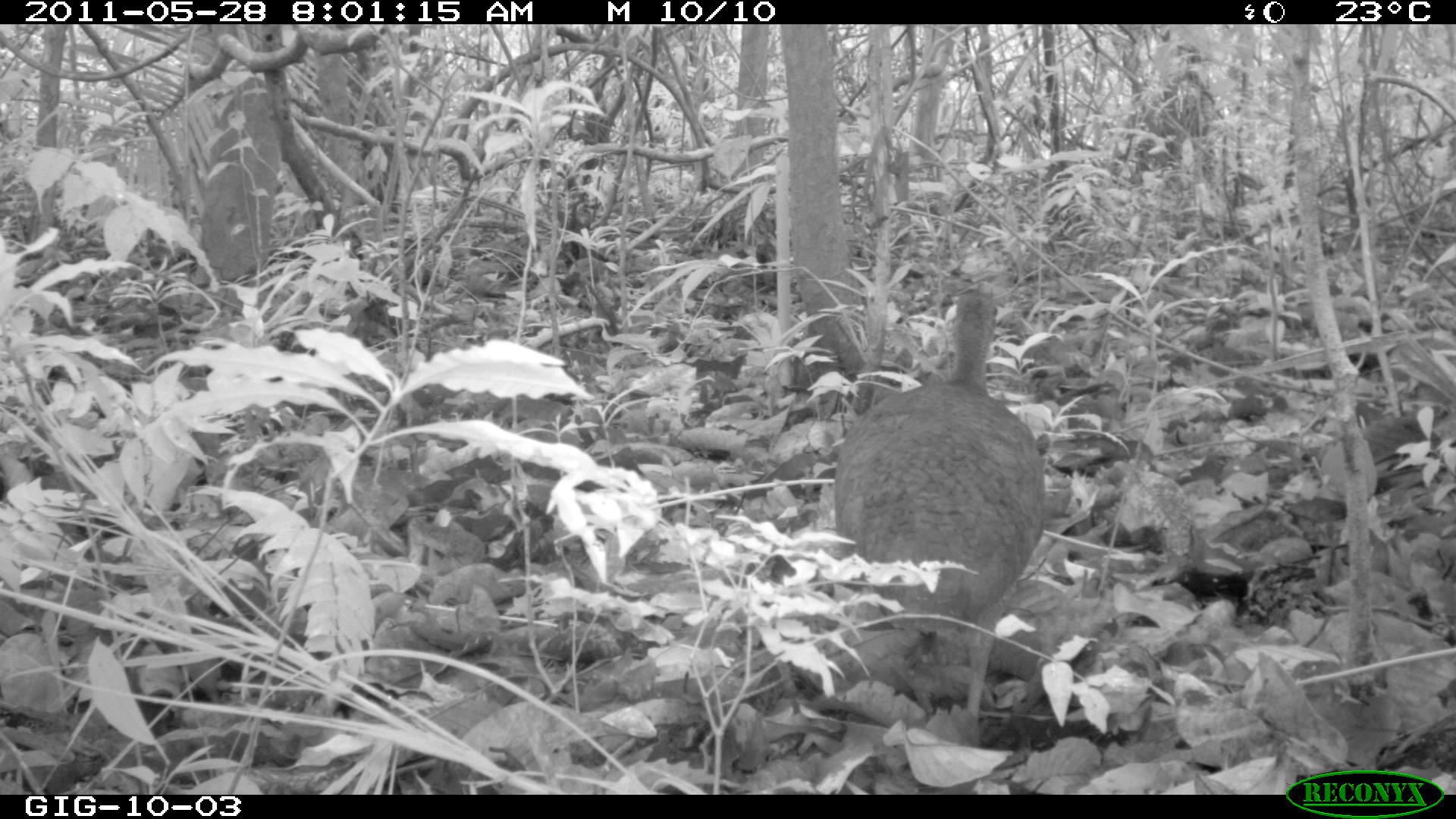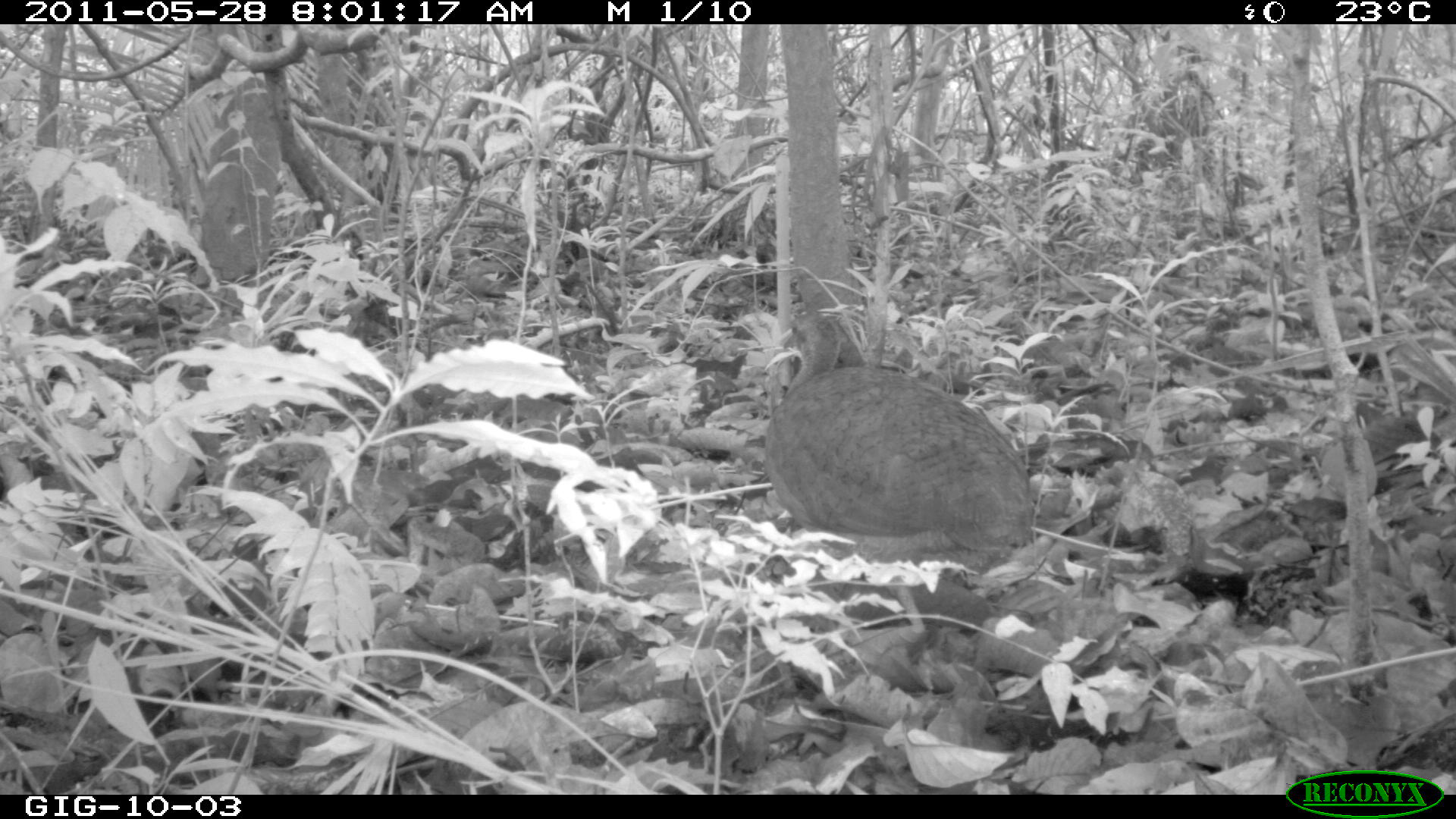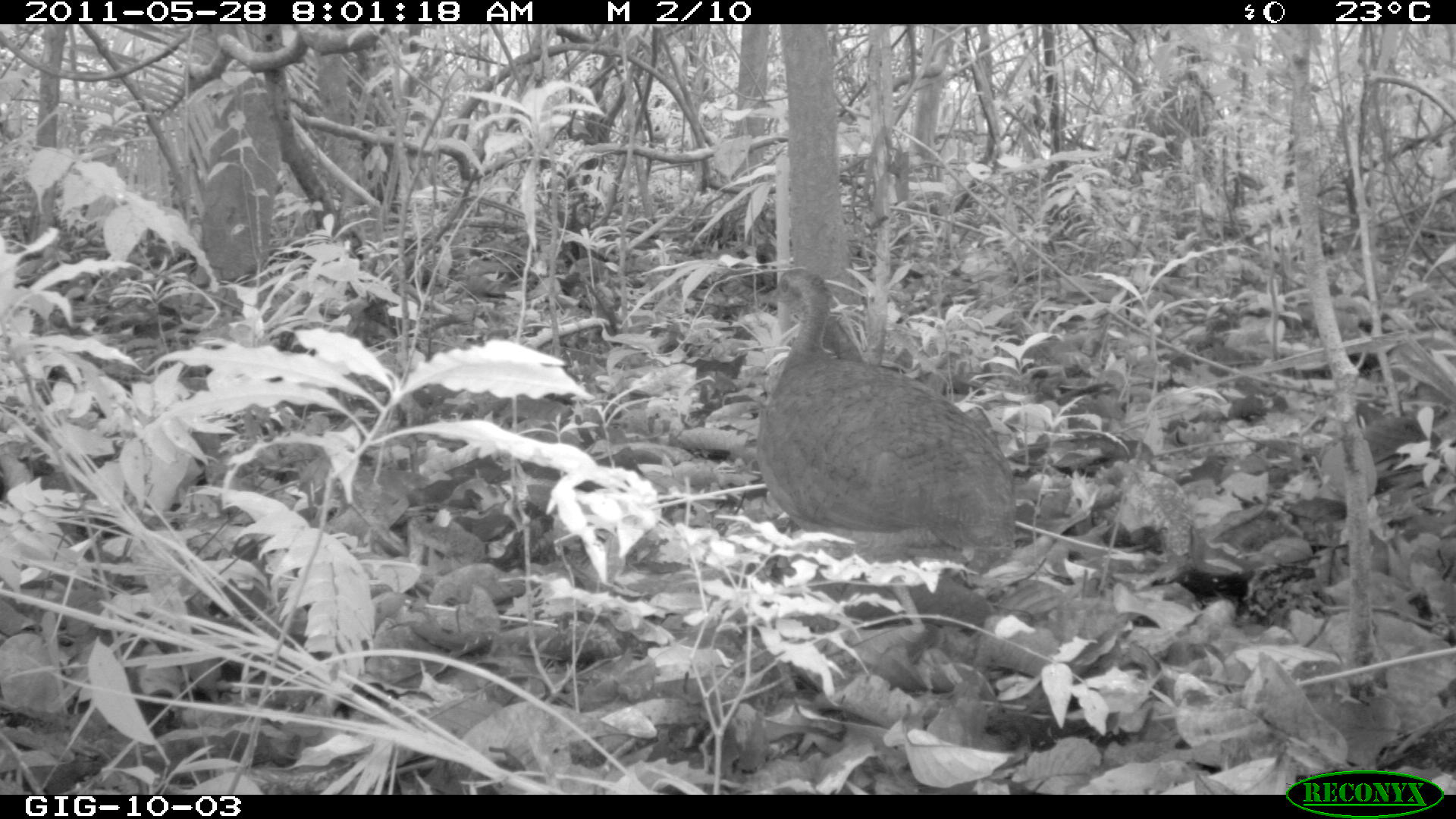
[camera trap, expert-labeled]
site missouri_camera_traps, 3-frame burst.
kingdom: Animalia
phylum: Chordata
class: Aves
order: Tinamiformes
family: Tinamidae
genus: Tinamus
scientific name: Tinamus major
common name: great tinamou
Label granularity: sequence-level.